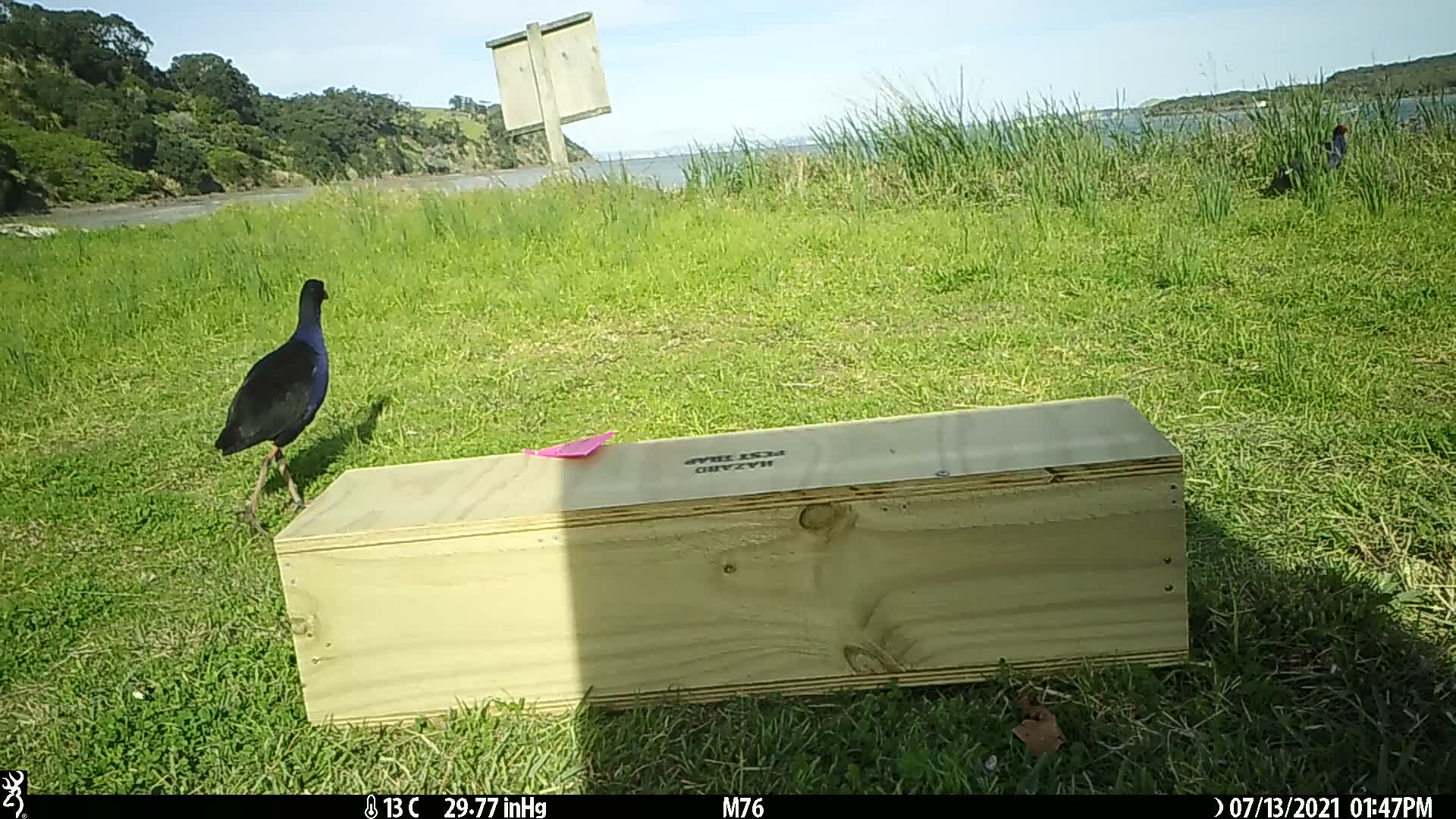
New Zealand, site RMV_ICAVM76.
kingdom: Animalia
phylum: Chordata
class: Aves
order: Gruiformes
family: Rallidae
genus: Porphyrio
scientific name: Porphyrio melanotus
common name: australasian swamphen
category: pukeko